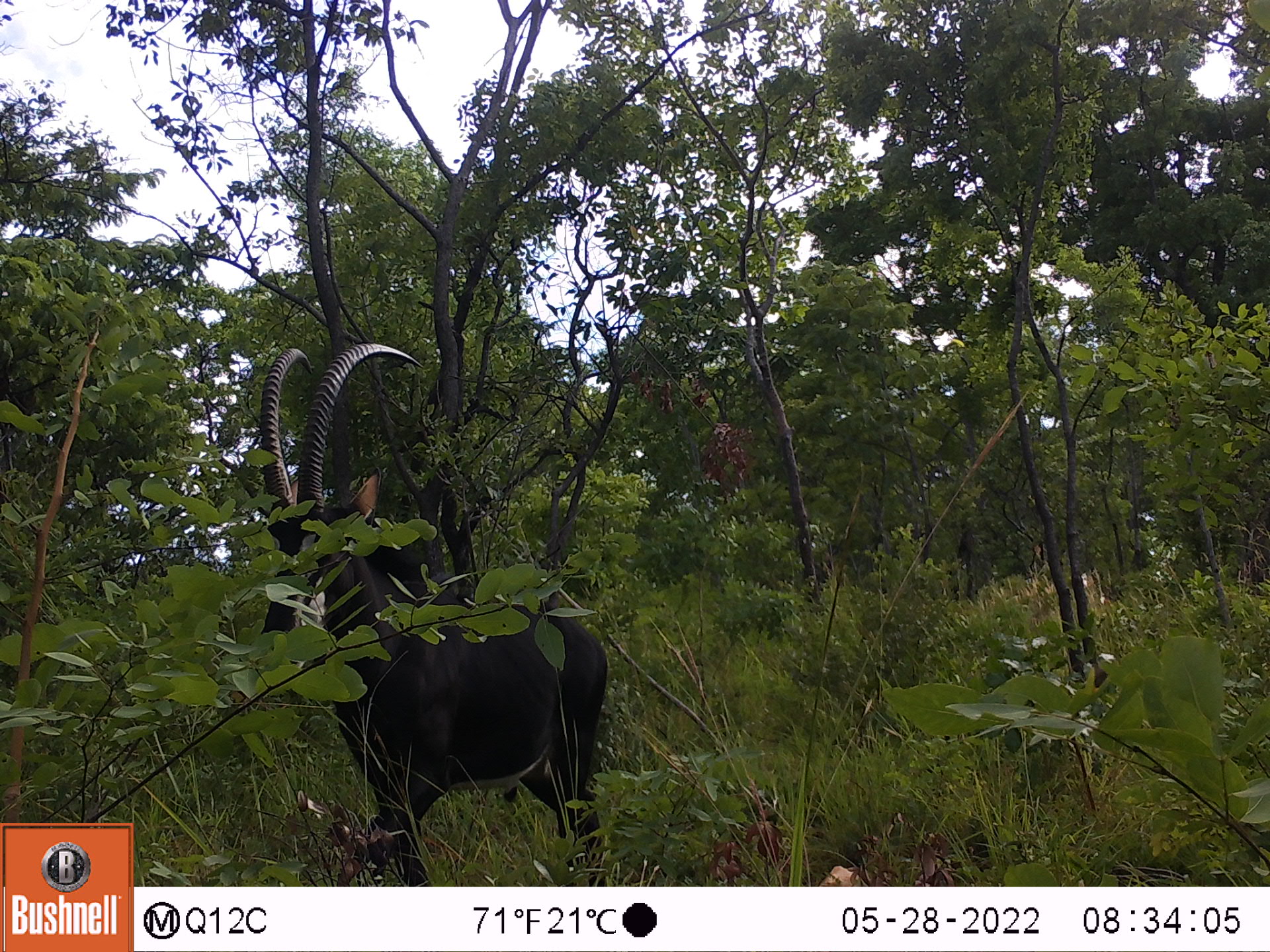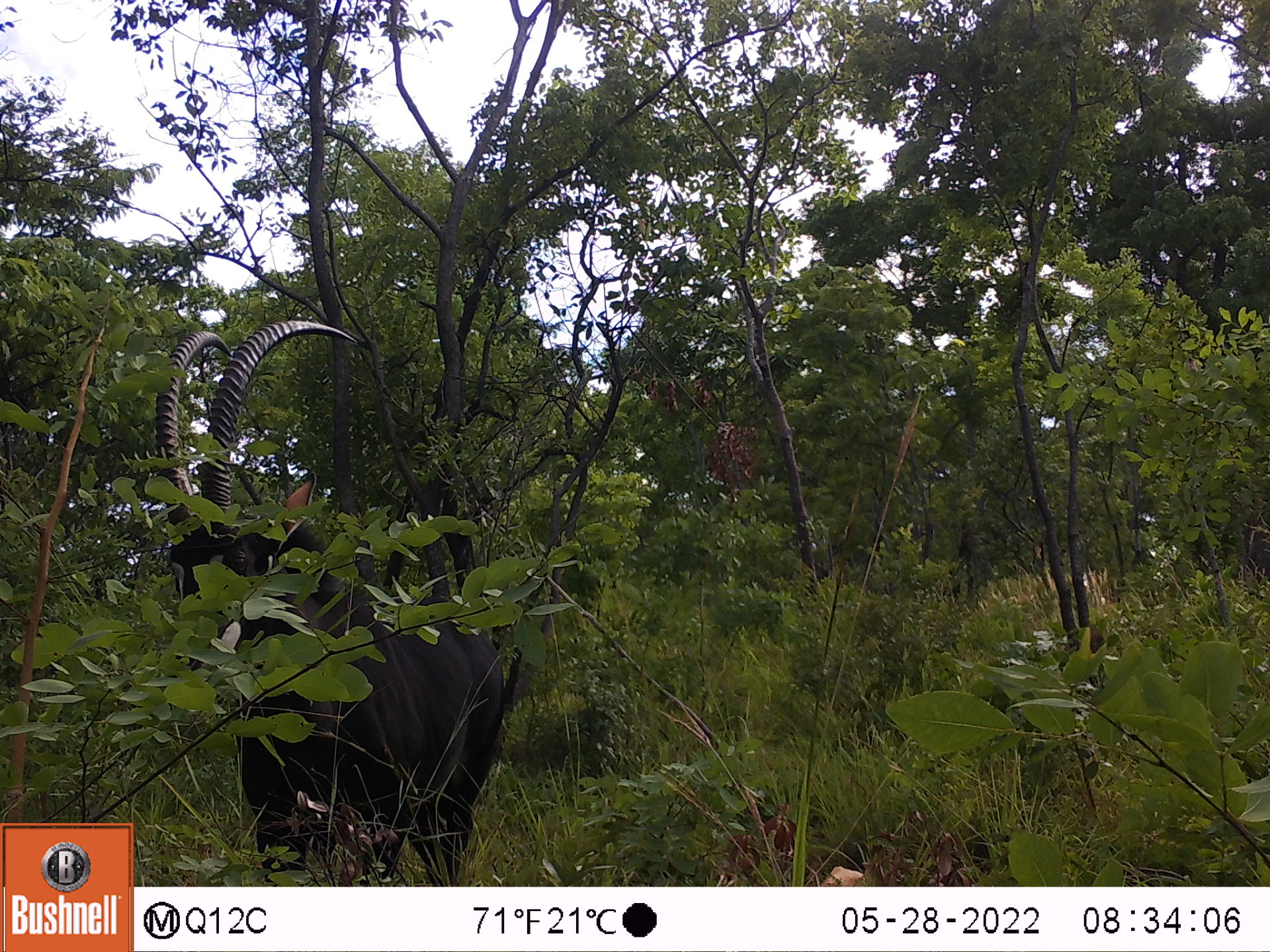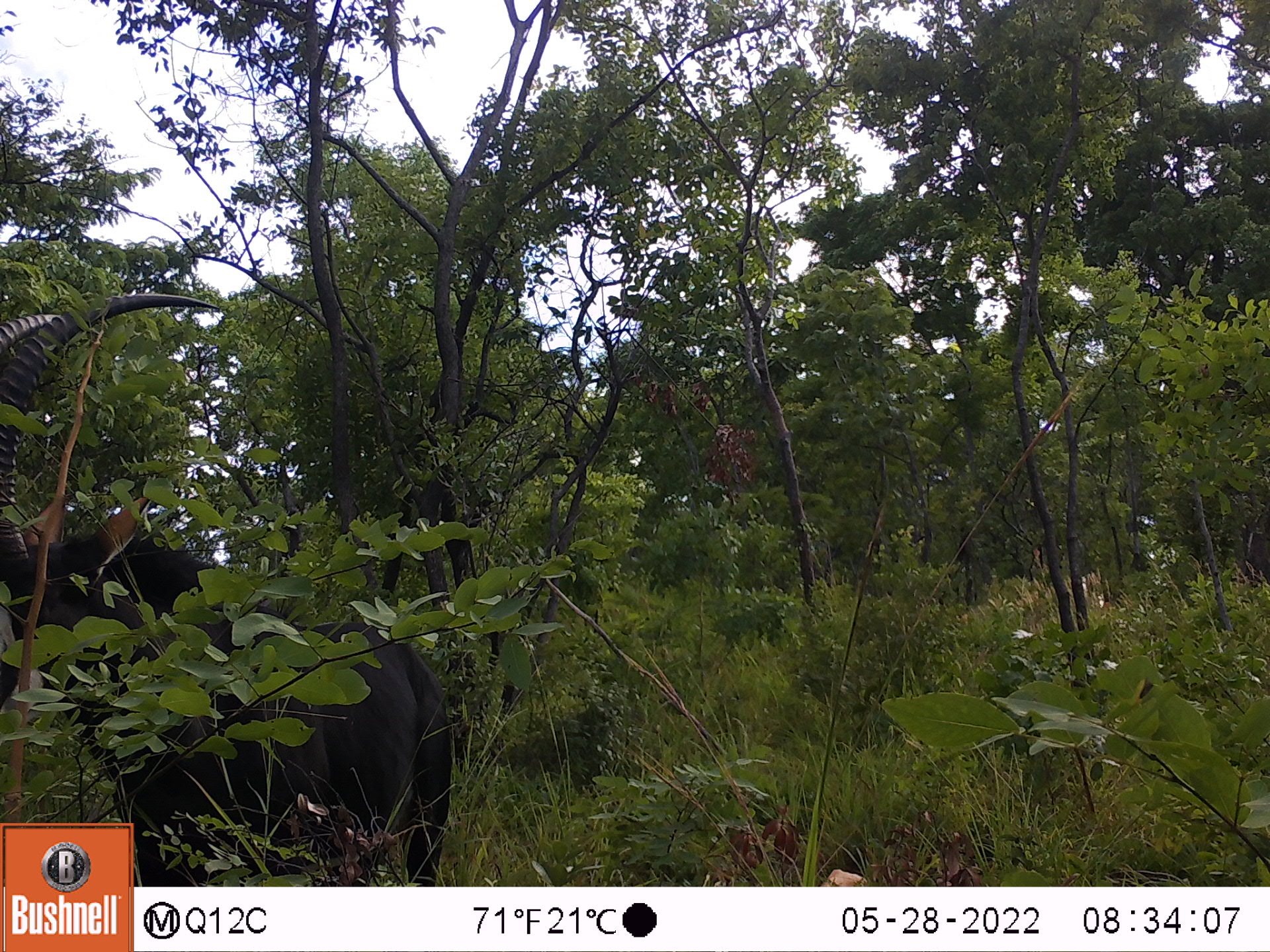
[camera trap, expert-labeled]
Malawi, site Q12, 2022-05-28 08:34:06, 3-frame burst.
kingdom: Animalia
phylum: Chordata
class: Mammalia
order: Artiodactyla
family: Bovidae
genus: Hippotragus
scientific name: Hippotragus niger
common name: sable antelope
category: sable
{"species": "sable (sable antelope) (Hippotragus niger)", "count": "1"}